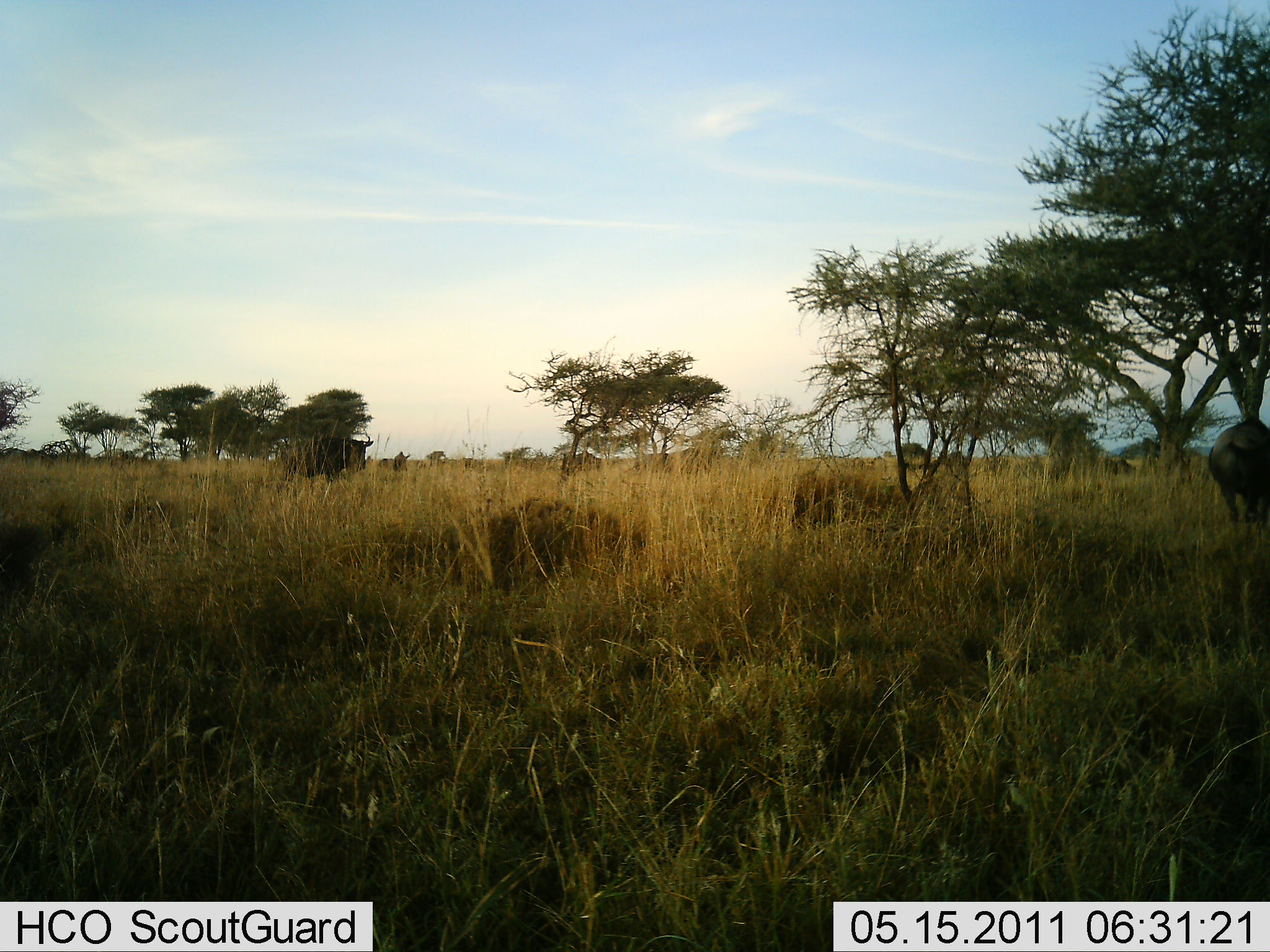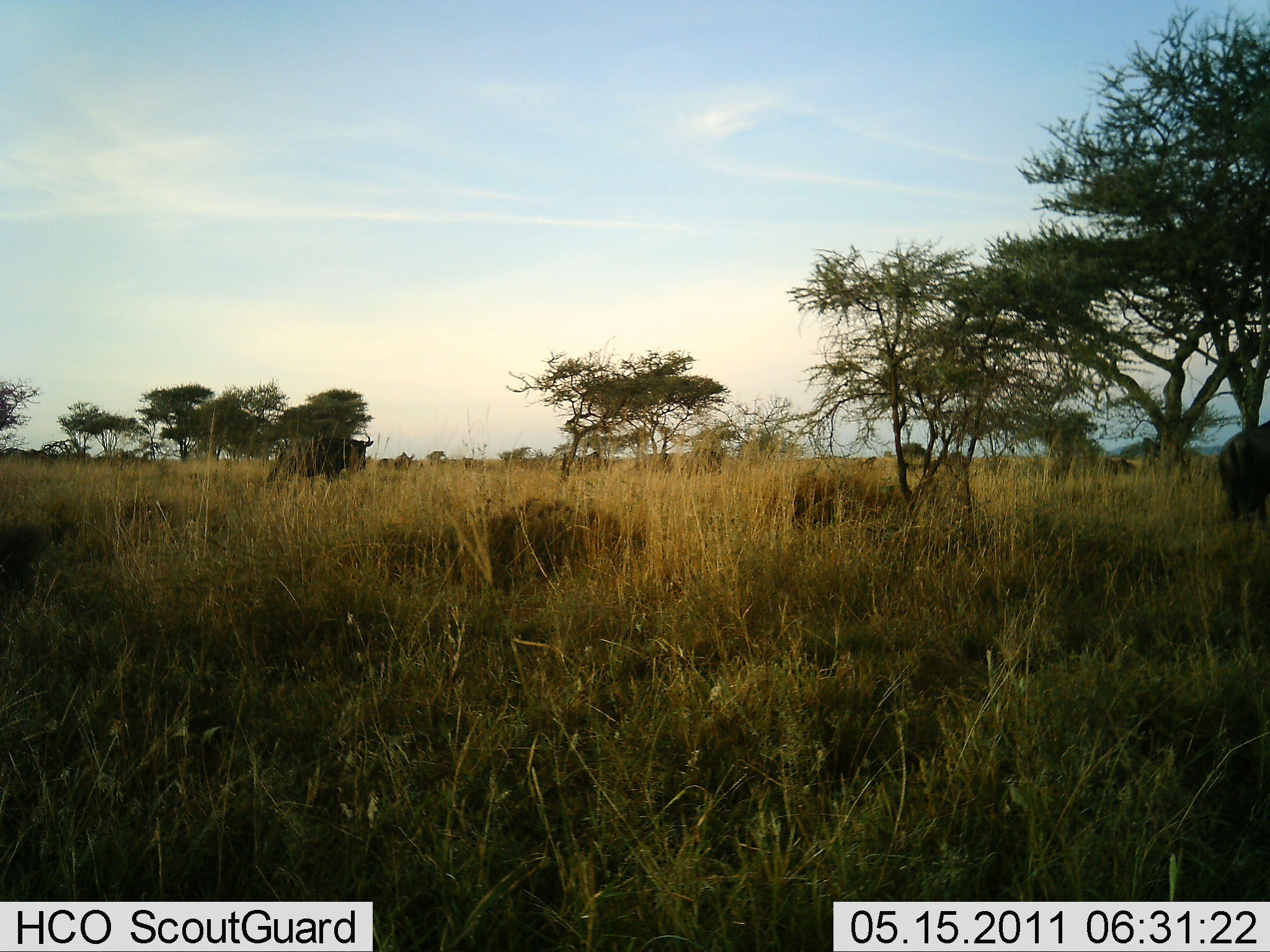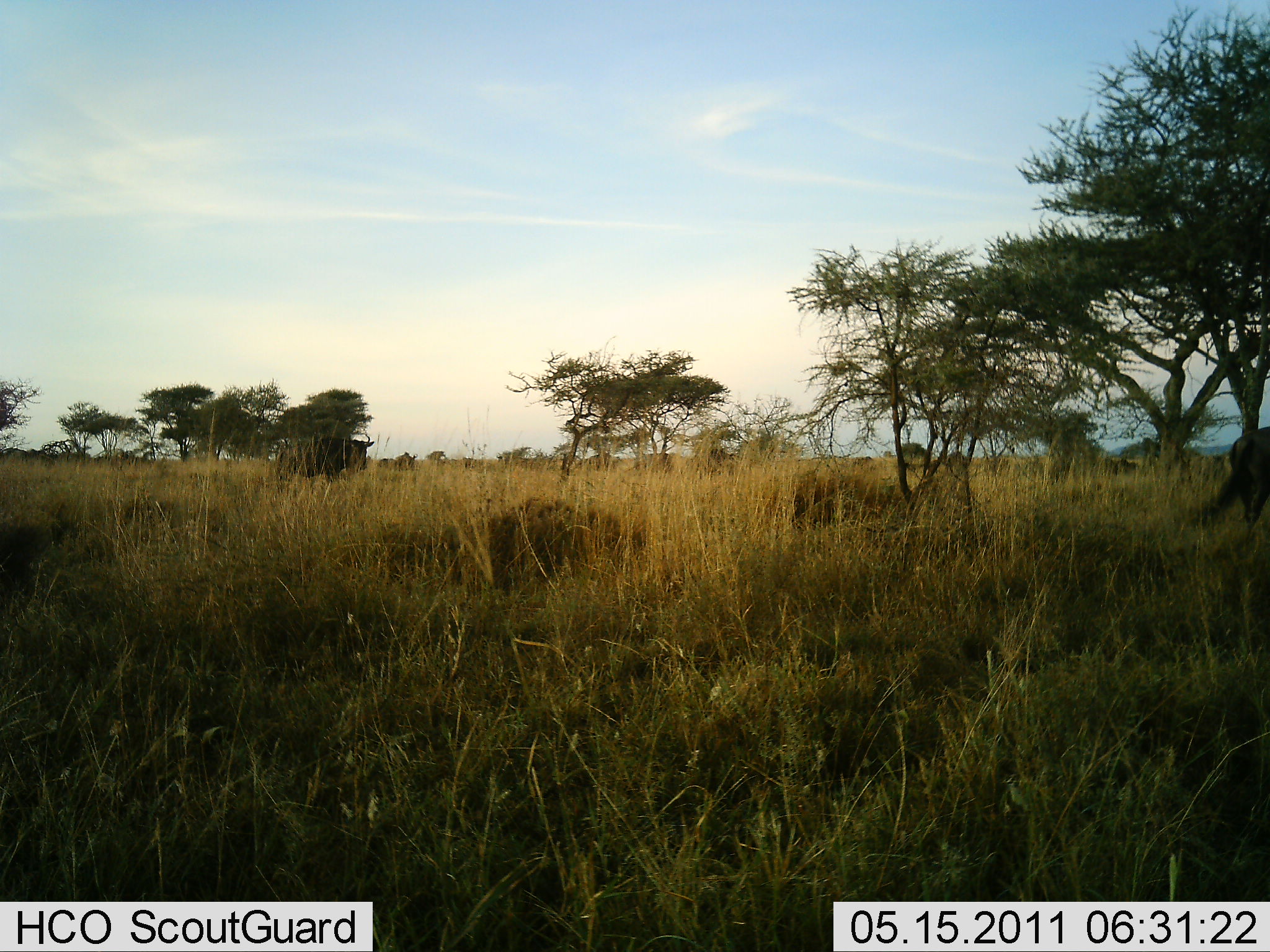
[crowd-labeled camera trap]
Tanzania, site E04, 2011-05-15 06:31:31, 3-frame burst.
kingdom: Animalia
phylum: Chordata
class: Mammalia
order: Artiodactyla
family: Bovidae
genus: Connochaetes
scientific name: Connochaetes taurinus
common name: blue wildebeest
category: wildebeest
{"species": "wildebeest (blue wildebeest) (Connochaetes taurinus)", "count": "10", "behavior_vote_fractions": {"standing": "50%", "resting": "0%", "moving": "60%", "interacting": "0%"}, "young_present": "0%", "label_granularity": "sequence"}